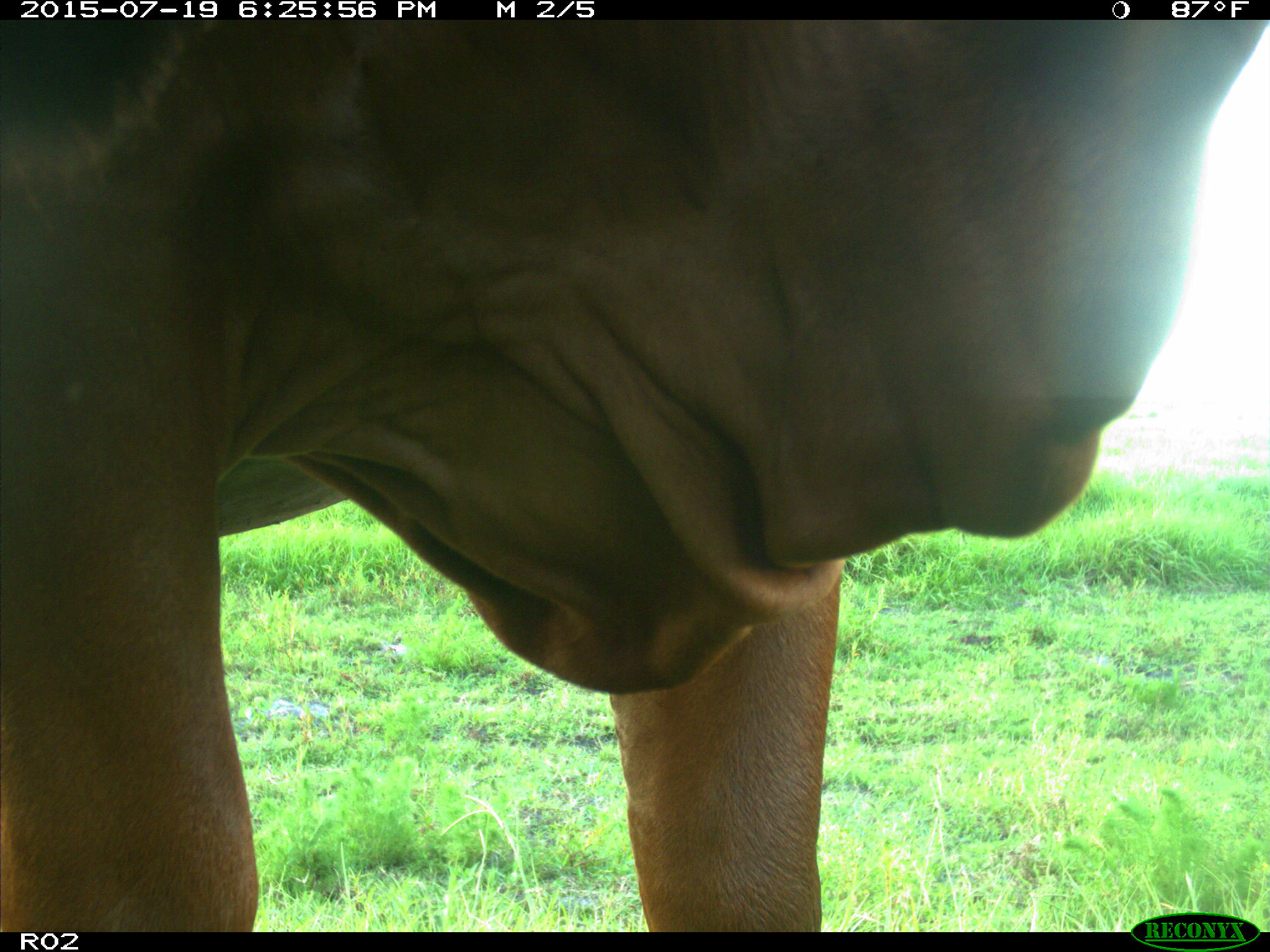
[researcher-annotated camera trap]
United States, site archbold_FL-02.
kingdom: Animalia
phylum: Chordata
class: Mammalia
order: Artiodactyla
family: Bovidae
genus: Bos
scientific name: Bos taurus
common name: domestic cow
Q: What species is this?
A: Bos taurus (domestic cow).